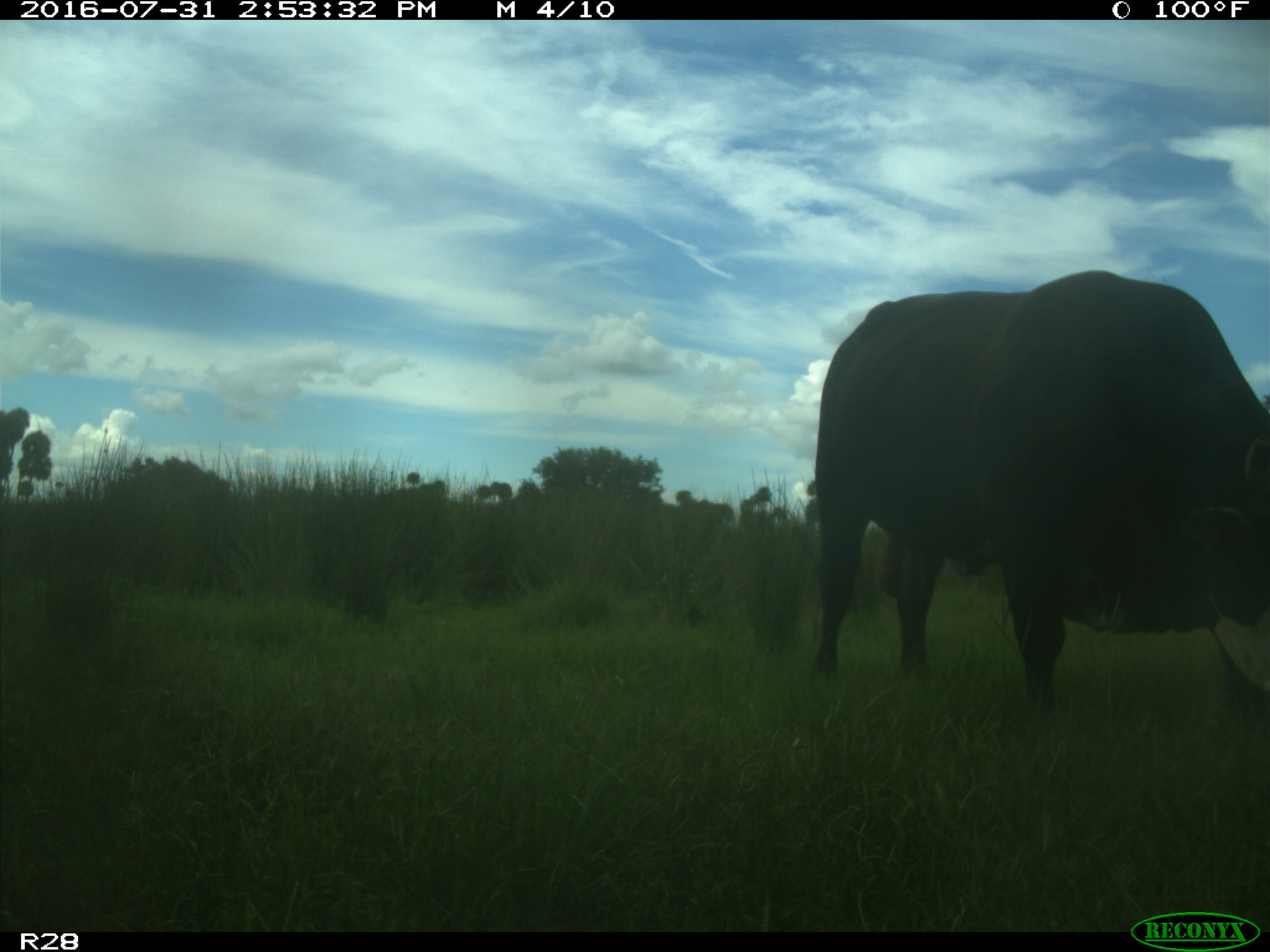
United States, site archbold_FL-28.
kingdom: Animalia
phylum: Chordata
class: Mammalia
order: Artiodactyla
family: Bovidae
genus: Bos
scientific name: Bos taurus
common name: domestic cow